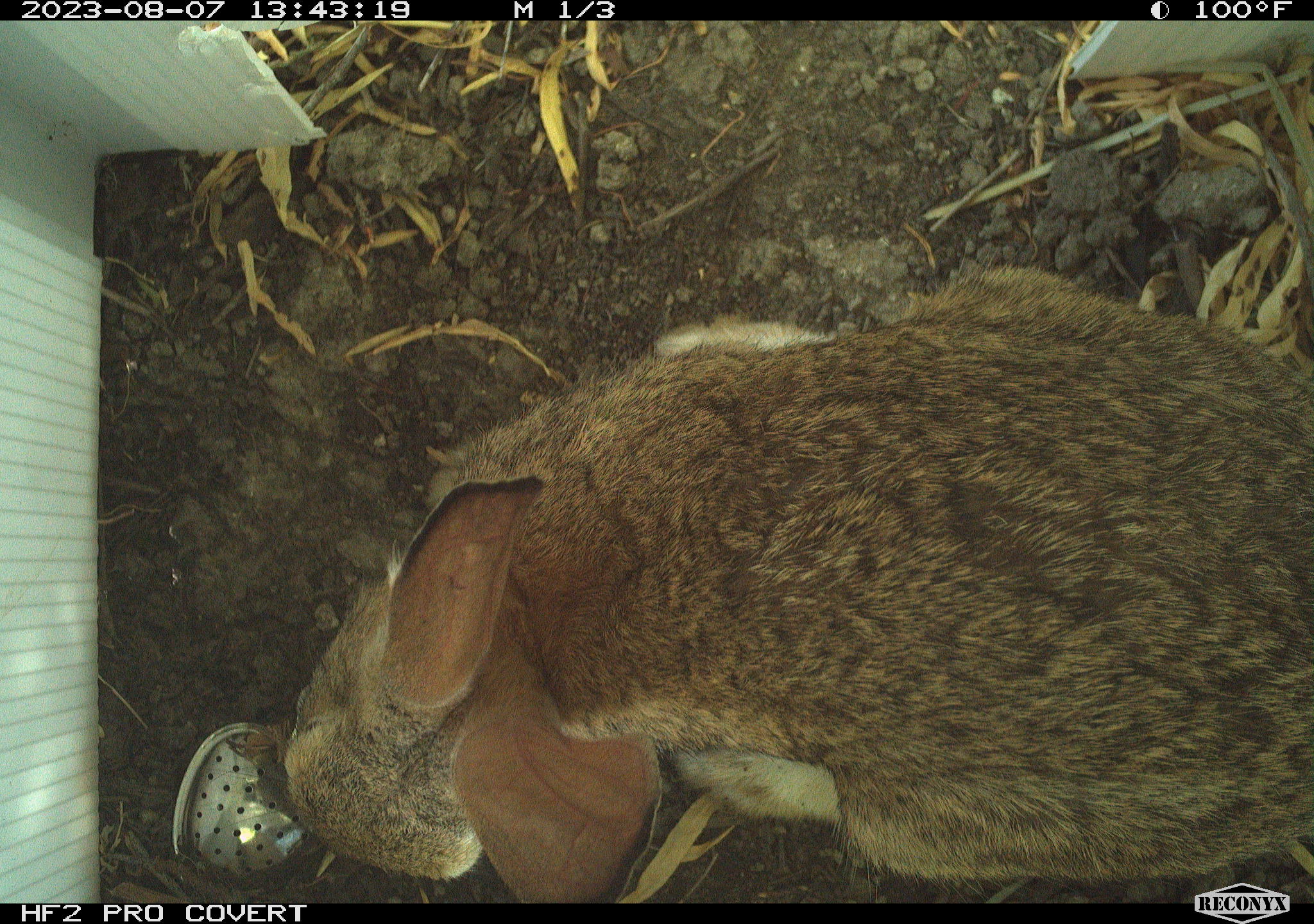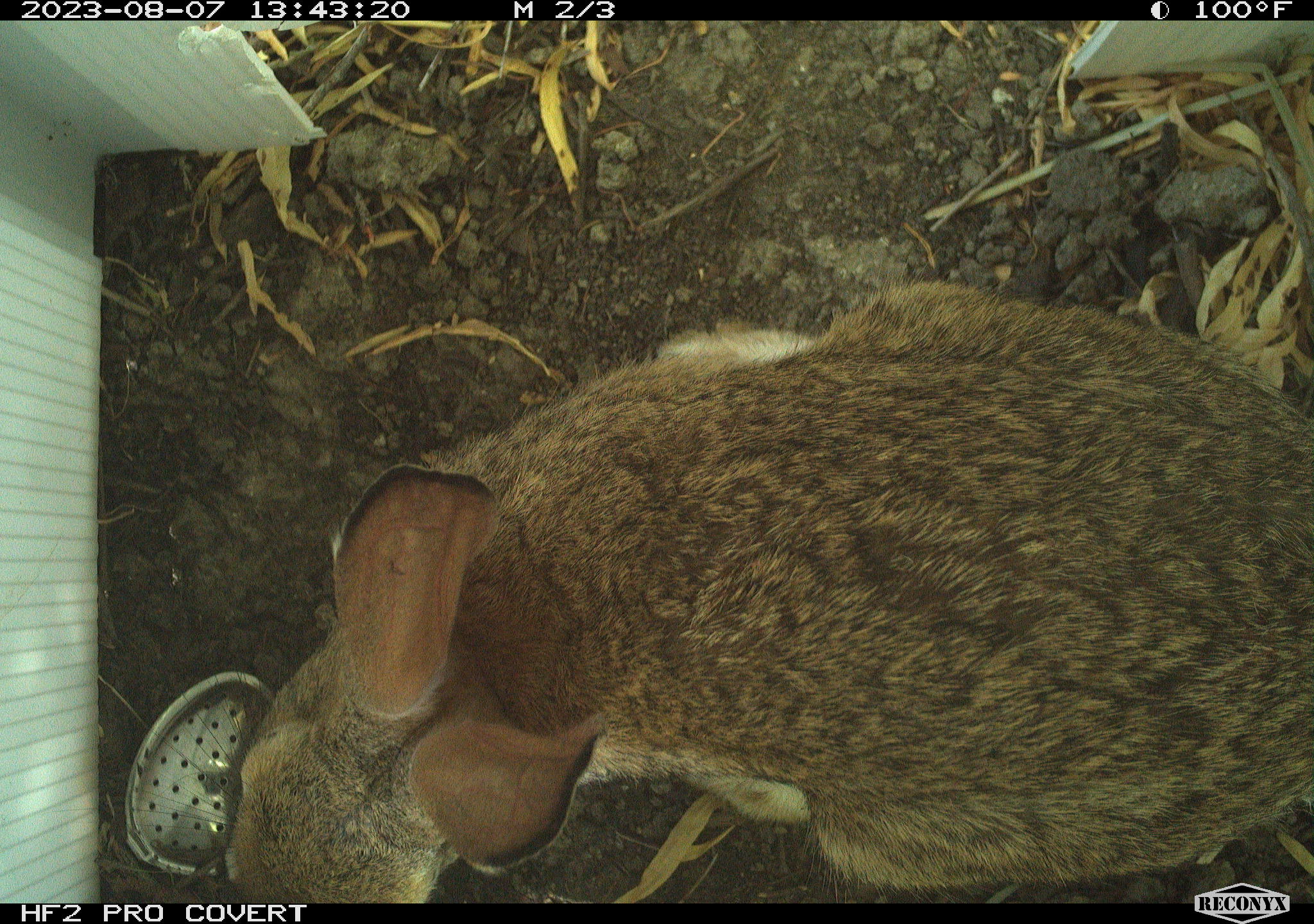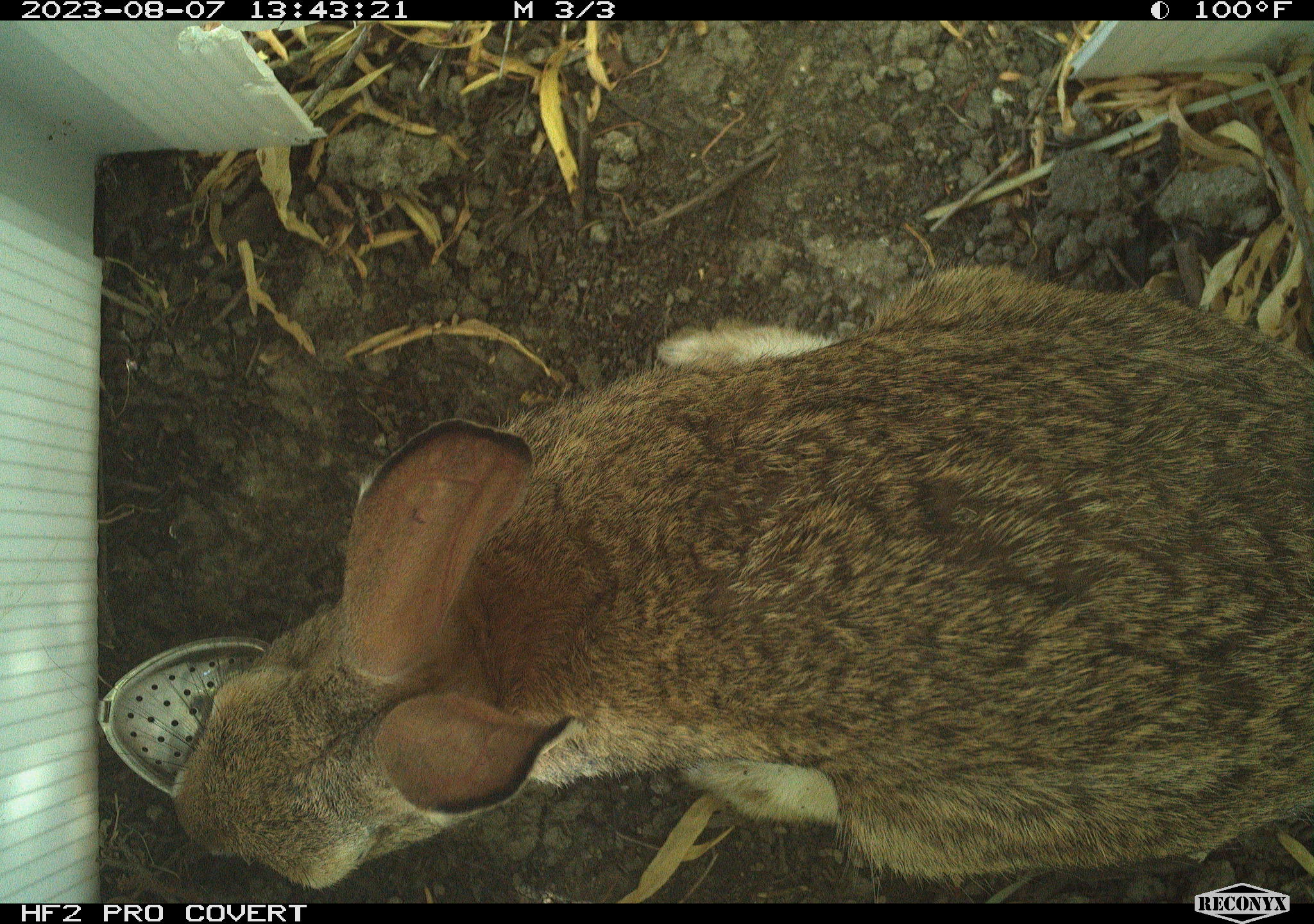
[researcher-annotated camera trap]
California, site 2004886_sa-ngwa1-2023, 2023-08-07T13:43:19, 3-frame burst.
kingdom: Animalia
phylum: Chordata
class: Mammalia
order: Lagomorpha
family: Leporidae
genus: Sylvilagus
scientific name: Sylvilagus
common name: cottontail rabbits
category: sylvilagus species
Sylvilagus species (cottontail rabbits) (Sylvilagus).